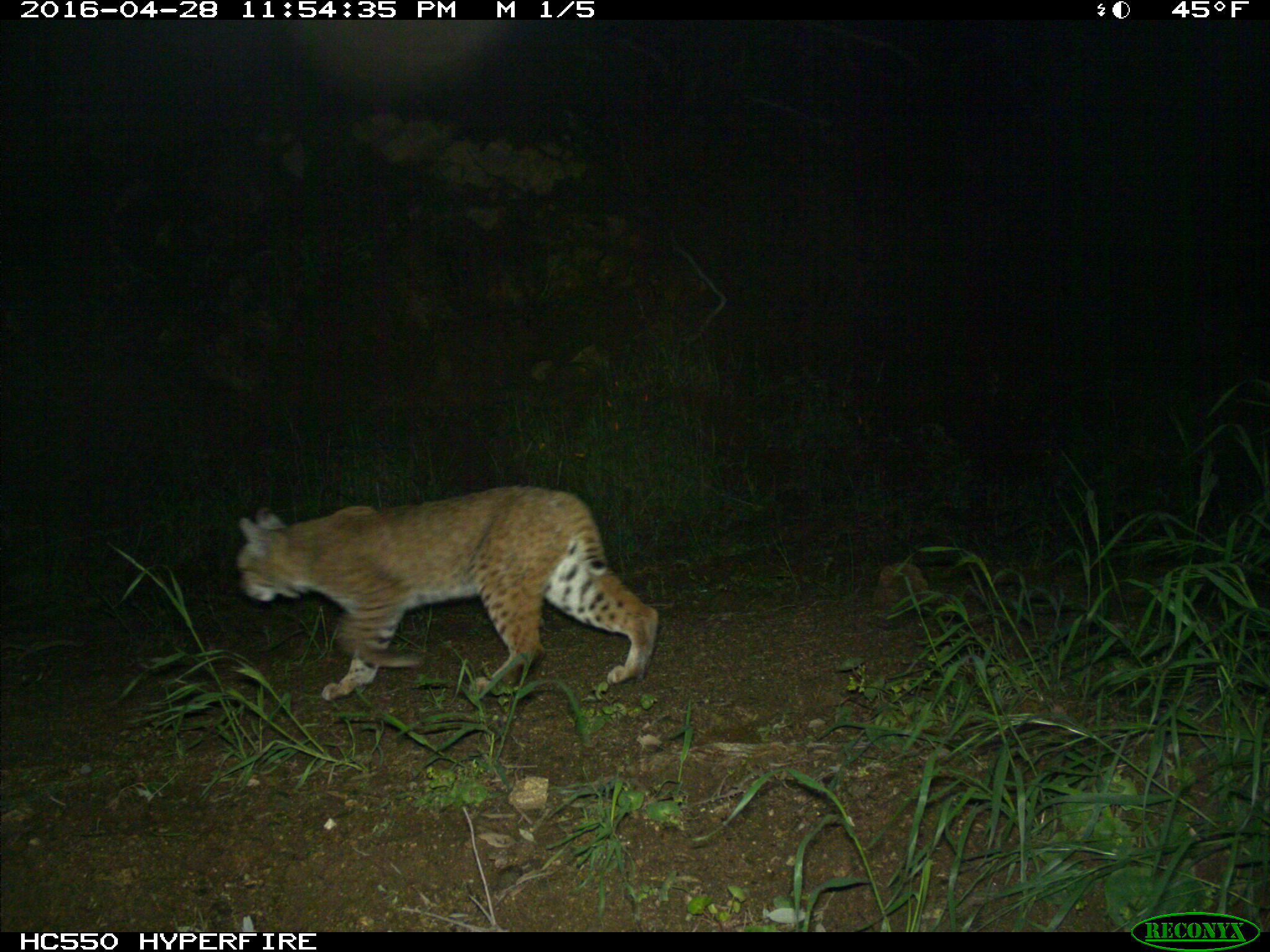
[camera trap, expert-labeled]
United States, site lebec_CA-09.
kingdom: Animalia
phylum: Chordata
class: Mammalia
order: Carnivora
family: Felidae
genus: Lynx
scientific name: Lynx rufus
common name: bobcat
Lynx rufus (bobcat).